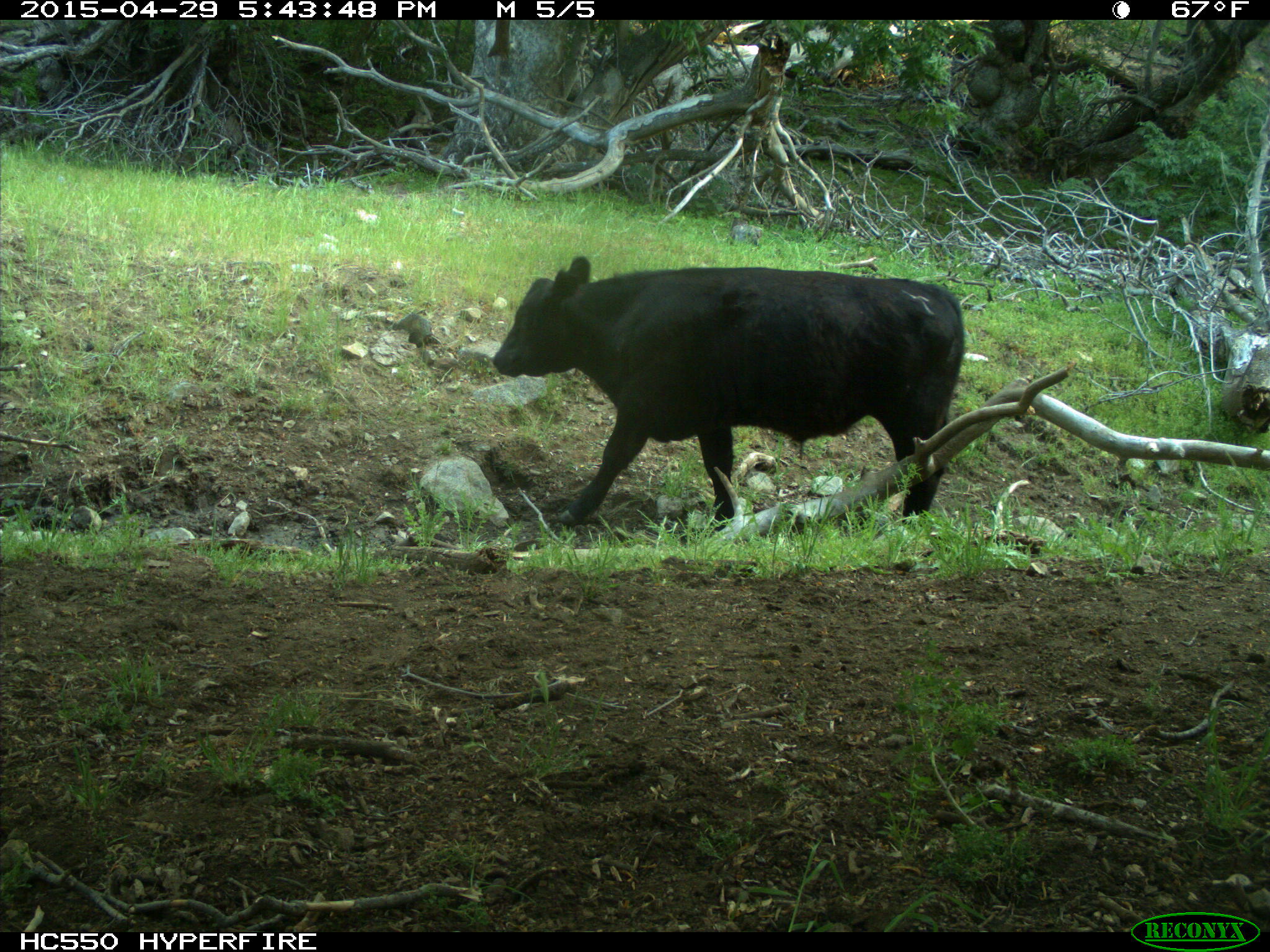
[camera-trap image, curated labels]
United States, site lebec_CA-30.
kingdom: Animalia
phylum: Chordata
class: Mammalia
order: Artiodactyla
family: Bovidae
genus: Bos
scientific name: Bos taurus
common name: domestic cow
Bos taurus (domestic cow).